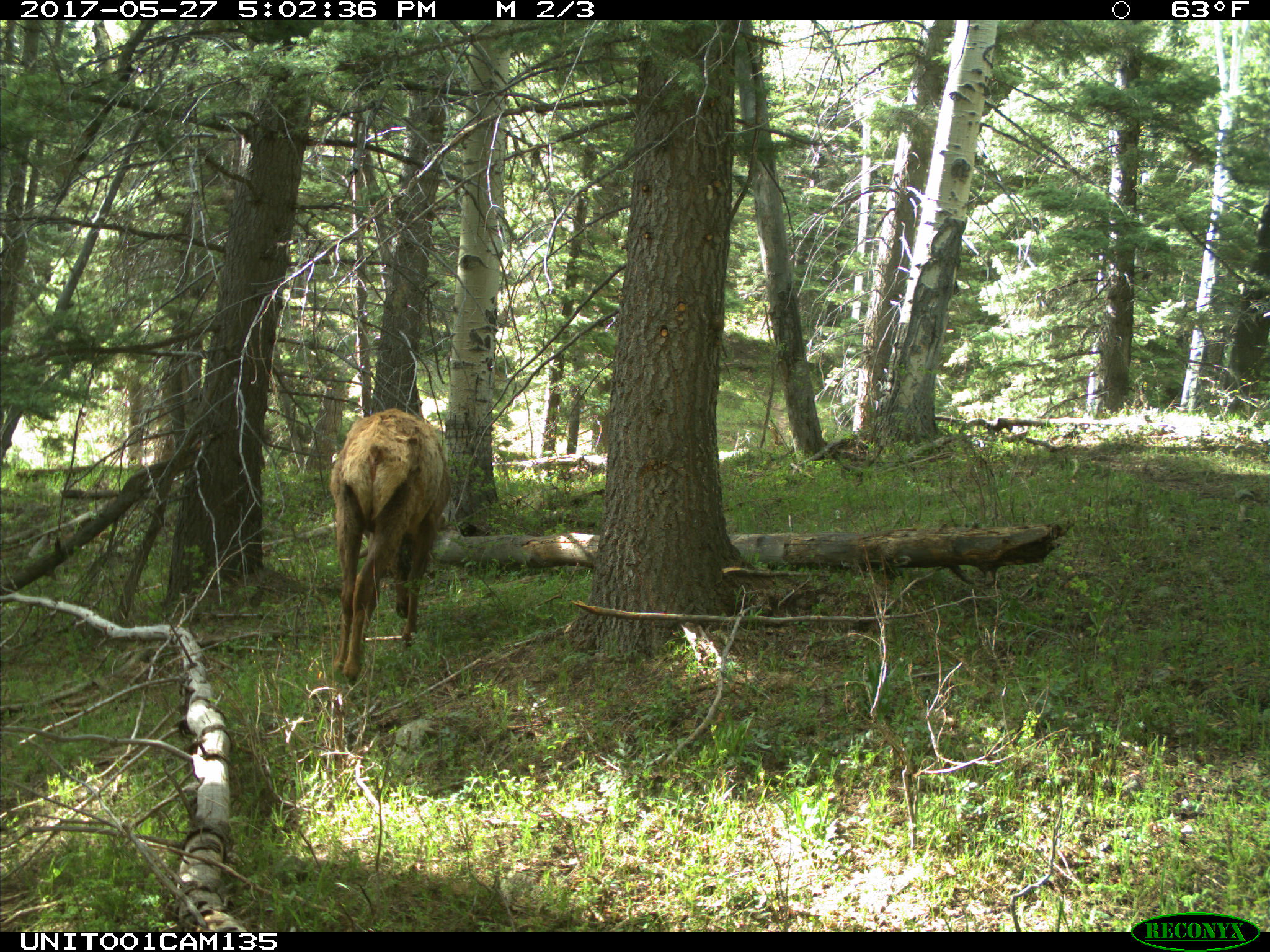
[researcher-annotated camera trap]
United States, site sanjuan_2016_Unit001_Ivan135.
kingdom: Animalia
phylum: Chordata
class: Mammalia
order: Artiodactyla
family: Cervidae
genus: Cervus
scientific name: Cervus elaphus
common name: red deer